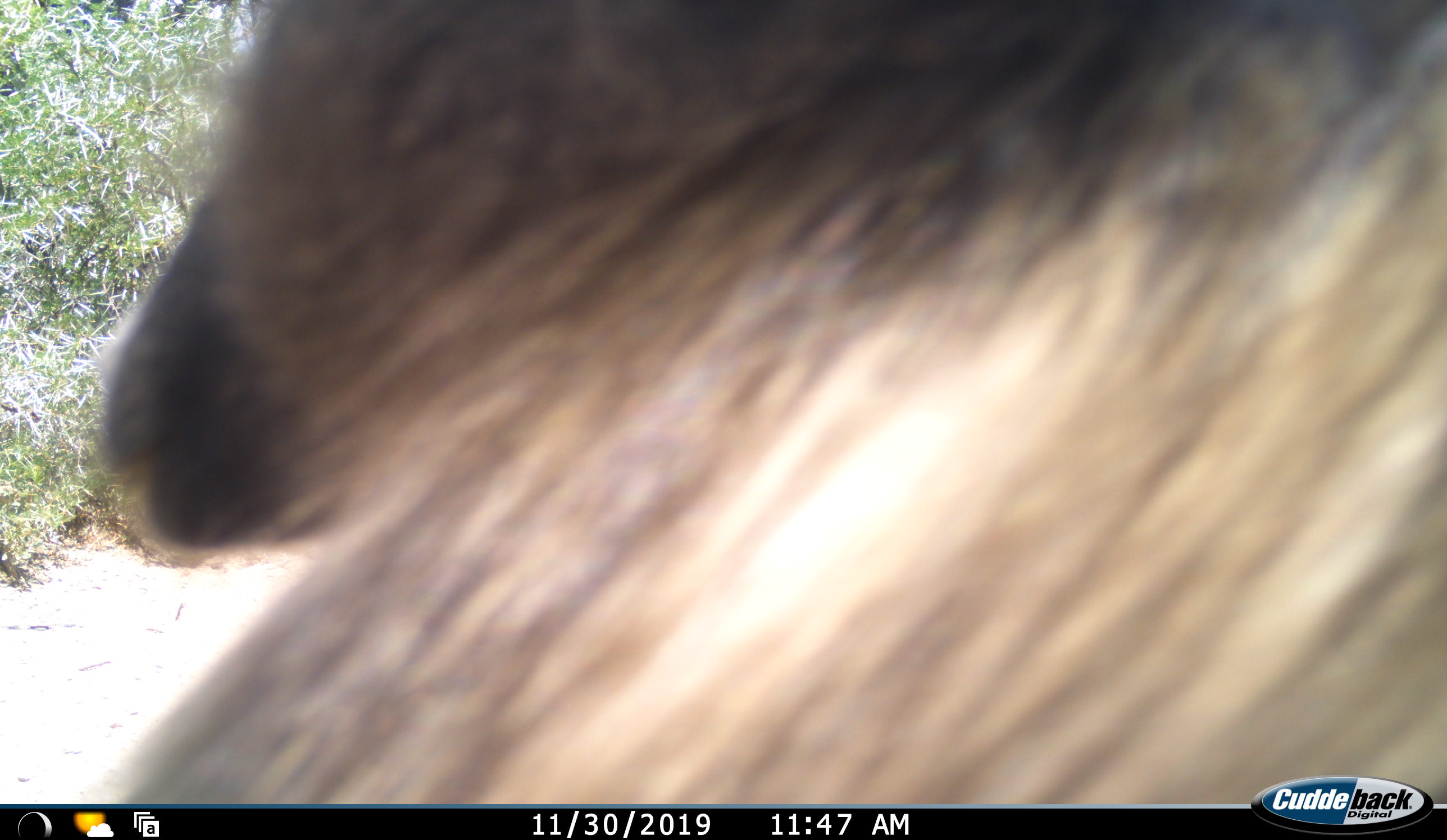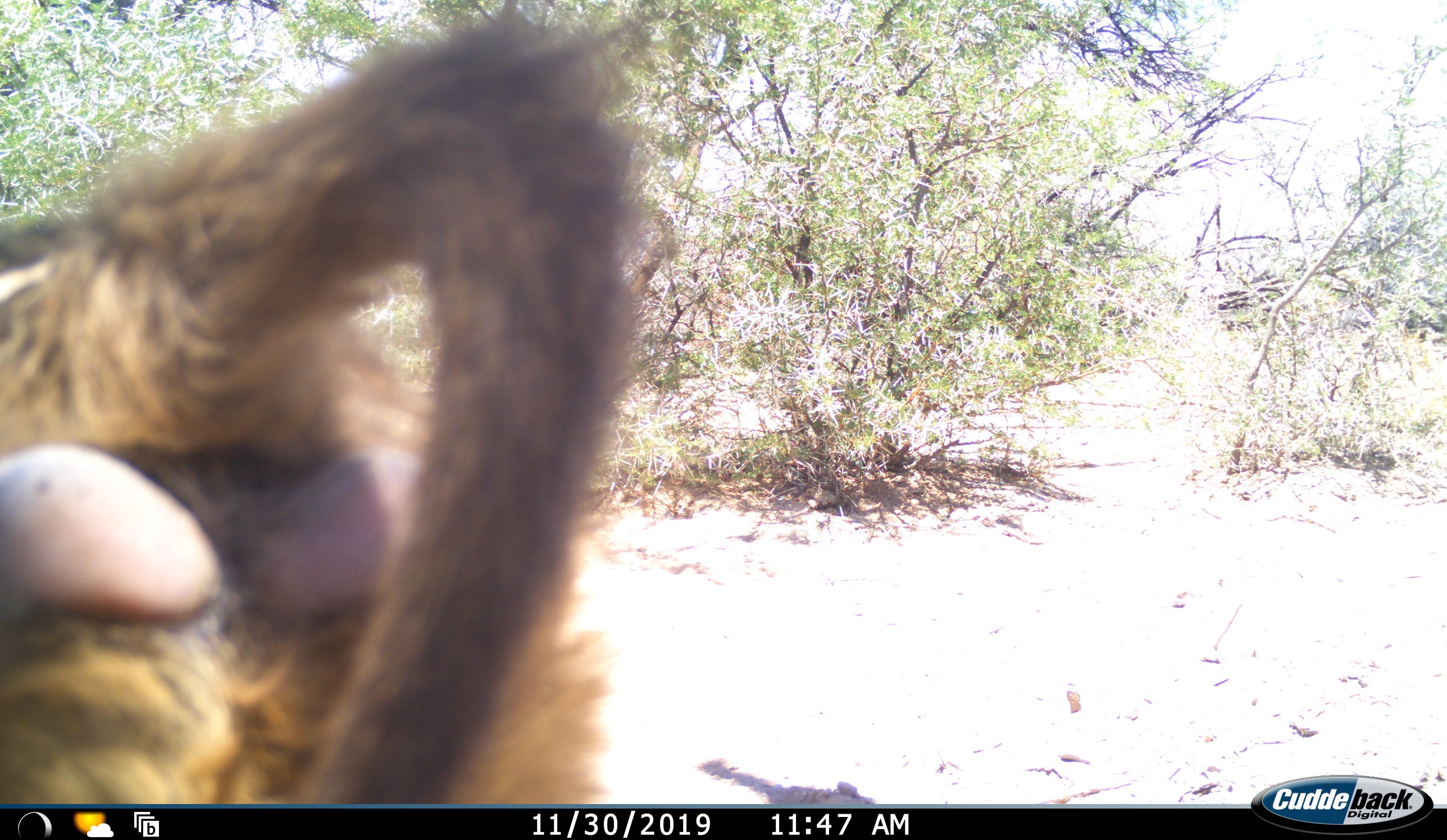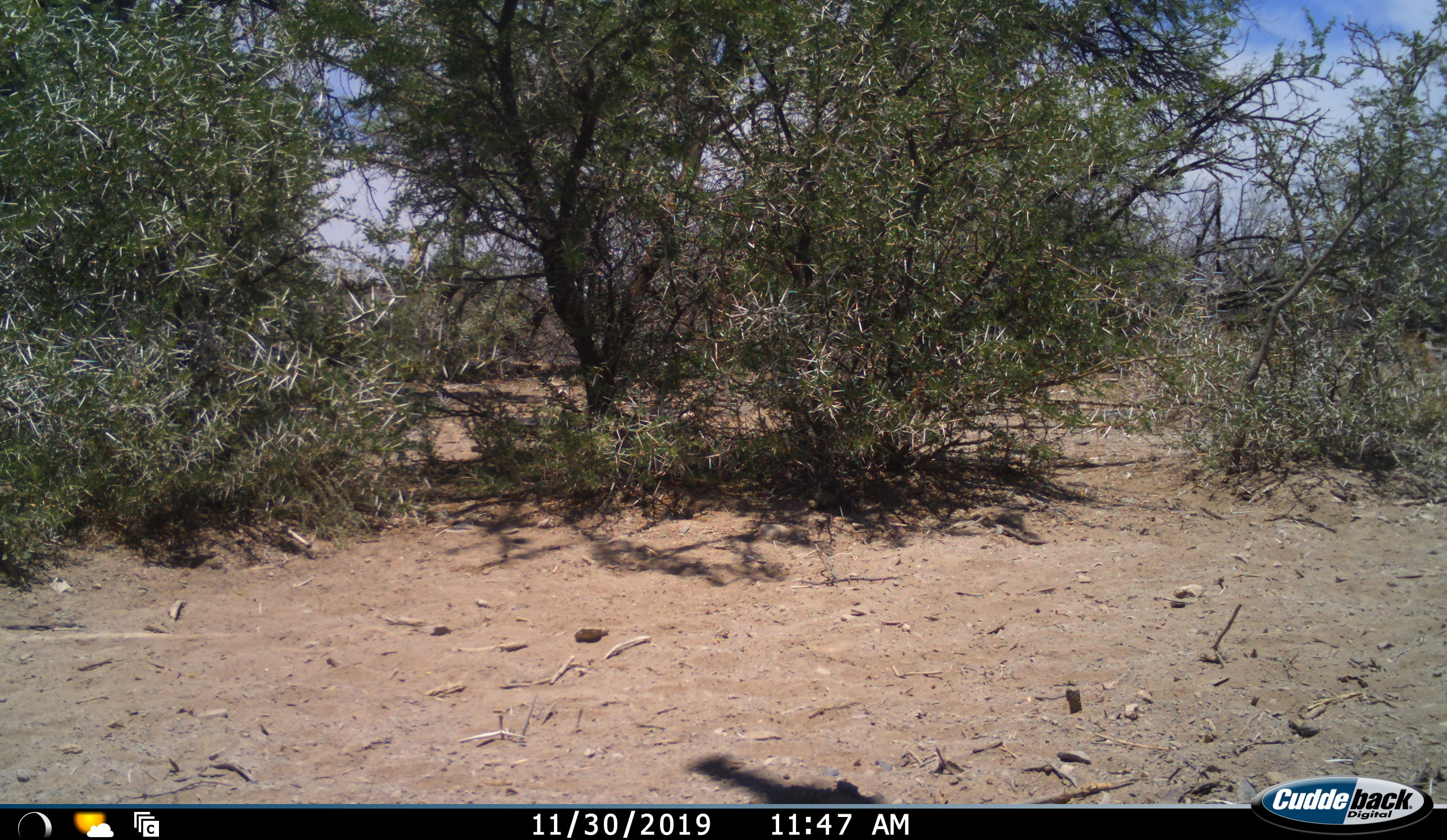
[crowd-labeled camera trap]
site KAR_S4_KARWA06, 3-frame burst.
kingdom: Animalia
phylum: Chordata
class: Mammalia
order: Primates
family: Cercopithecidae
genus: Papio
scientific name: Papio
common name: baboon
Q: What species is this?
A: Baboon (Papio).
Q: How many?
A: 1.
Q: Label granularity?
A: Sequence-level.